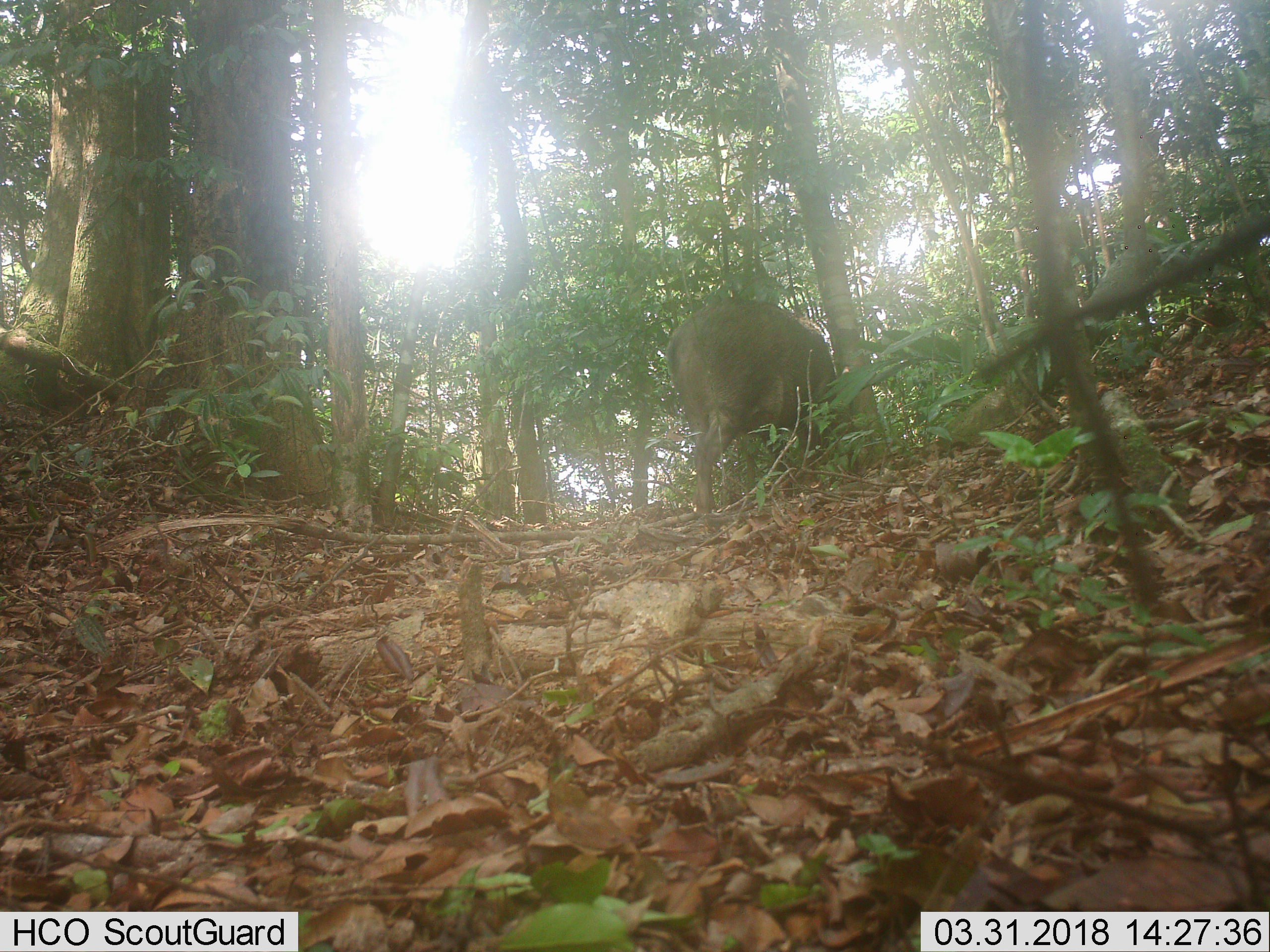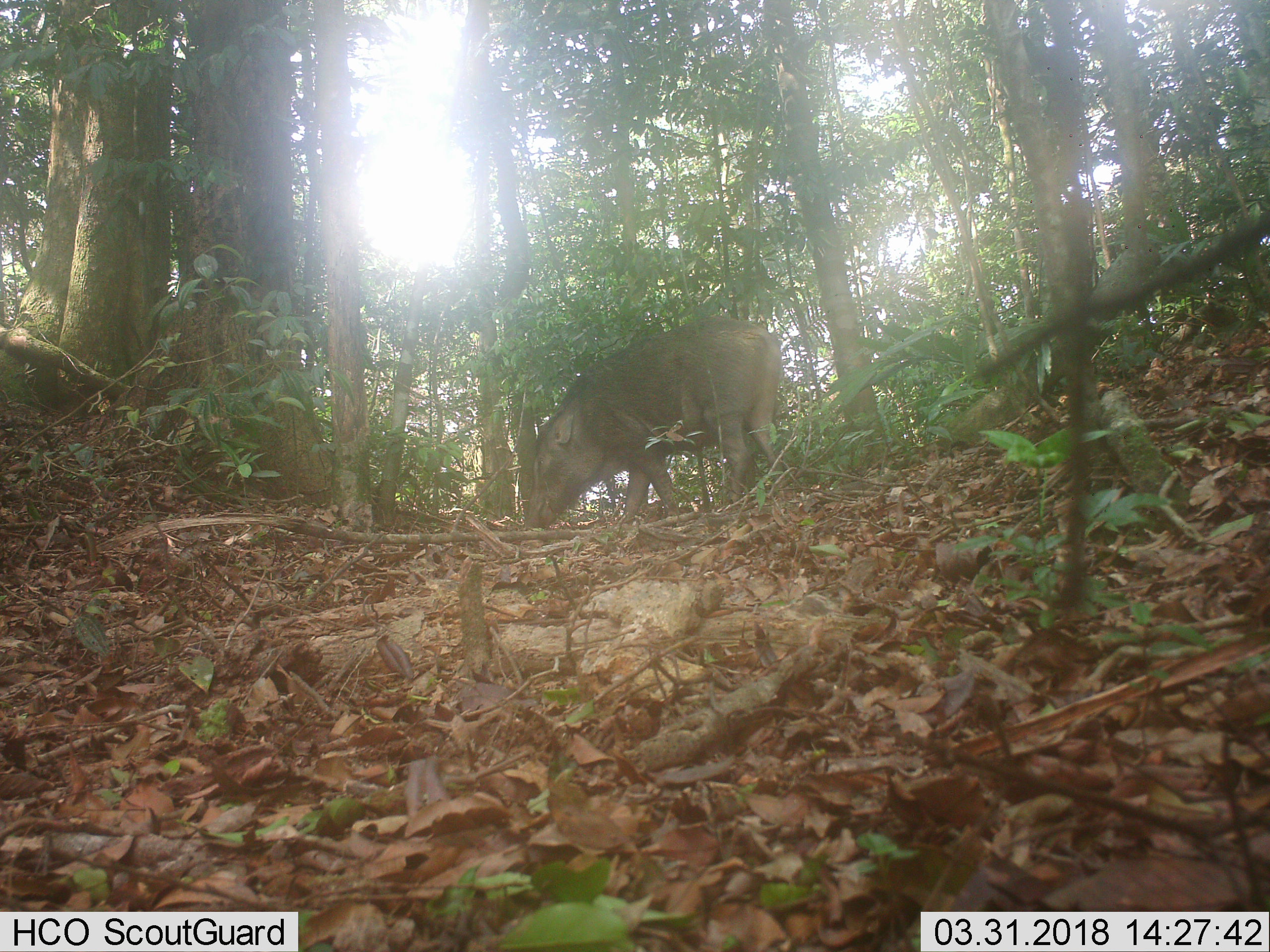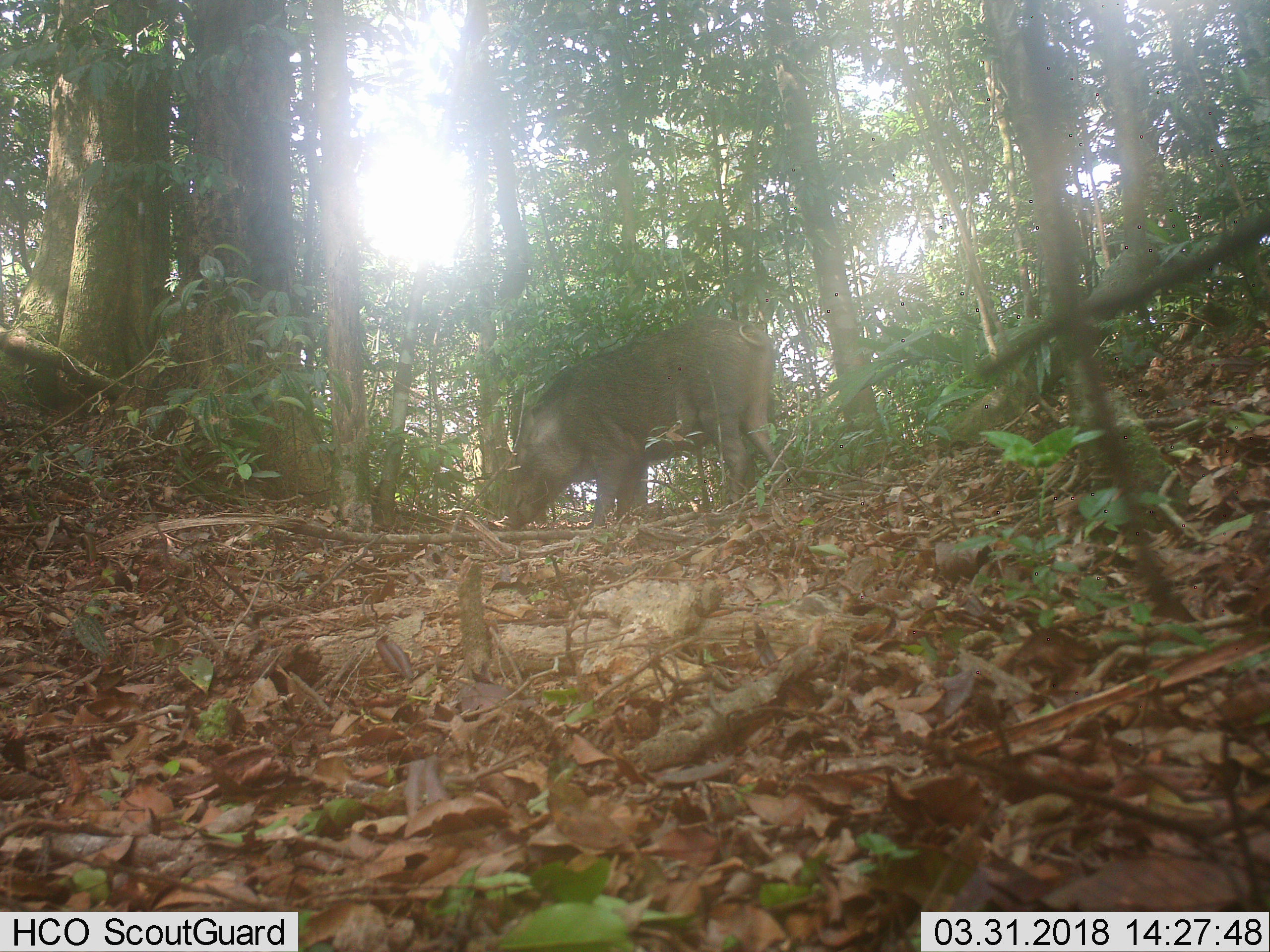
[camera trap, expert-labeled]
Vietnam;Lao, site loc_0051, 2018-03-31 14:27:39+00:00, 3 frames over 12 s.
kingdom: Animalia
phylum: Chordata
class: Mammalia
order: Artiodactyla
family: Suidae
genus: Sus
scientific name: Sus scrofa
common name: eurasian wild pig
Eurasian wild pig (Sus scrofa). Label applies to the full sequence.